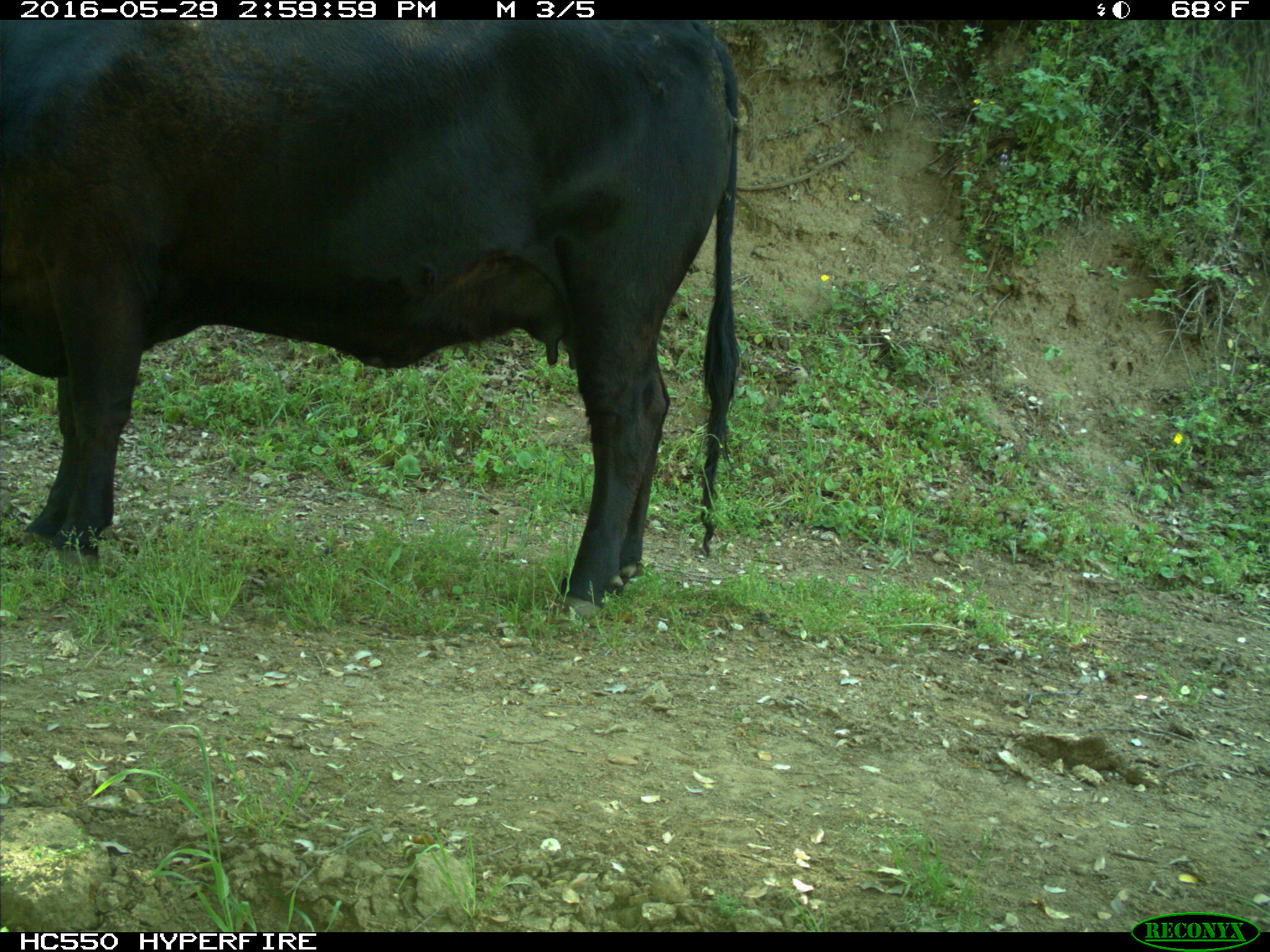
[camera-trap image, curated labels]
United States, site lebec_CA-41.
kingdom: Animalia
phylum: Chordata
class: Mammalia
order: Artiodactyla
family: Bovidae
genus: Bos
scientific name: Bos taurus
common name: domestic cow